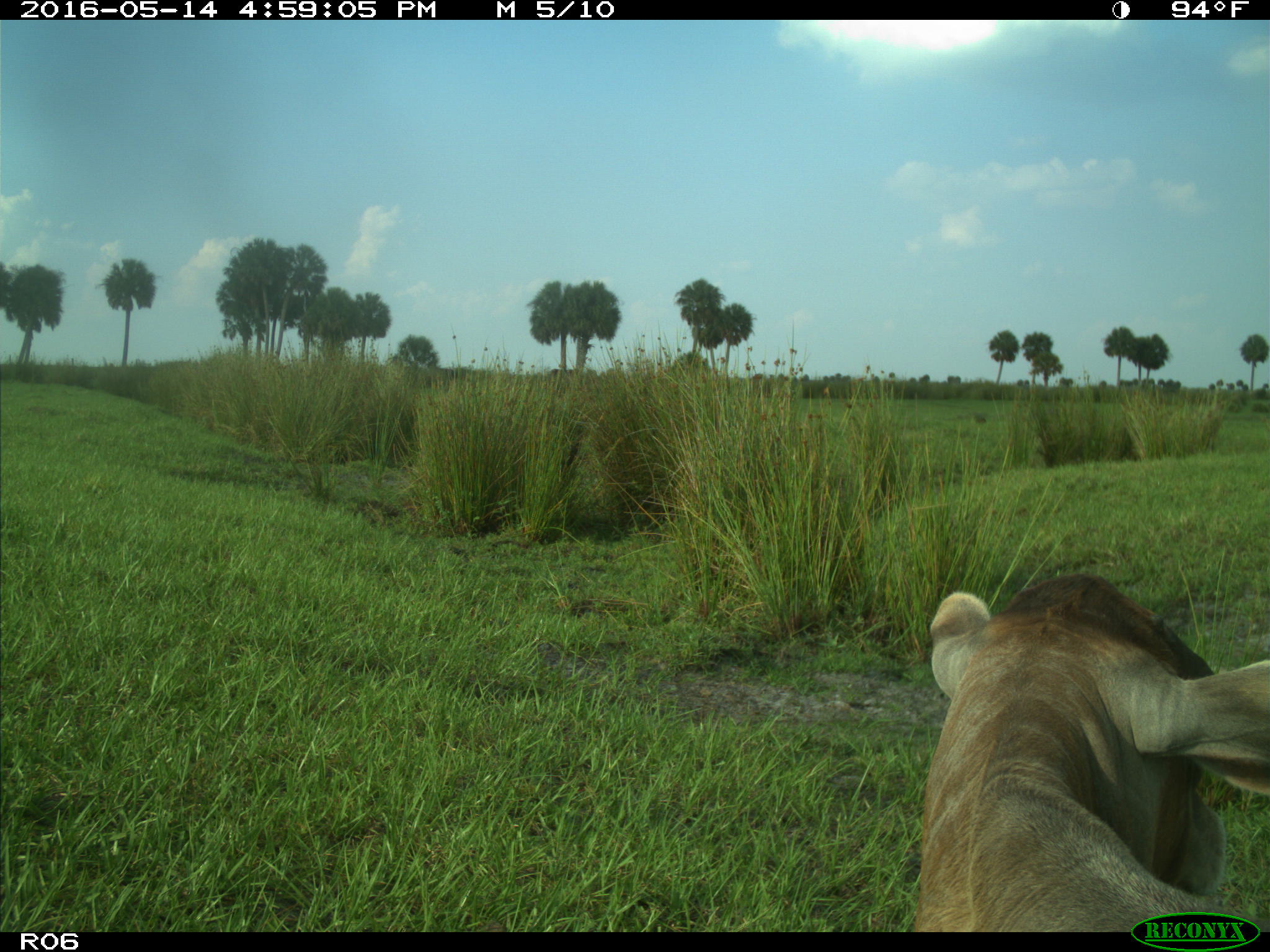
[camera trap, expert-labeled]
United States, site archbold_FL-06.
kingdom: Animalia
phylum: Chordata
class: Mammalia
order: Artiodactyla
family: Bovidae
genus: Bos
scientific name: Bos taurus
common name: domestic cow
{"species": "Bos taurus (domestic cow)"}